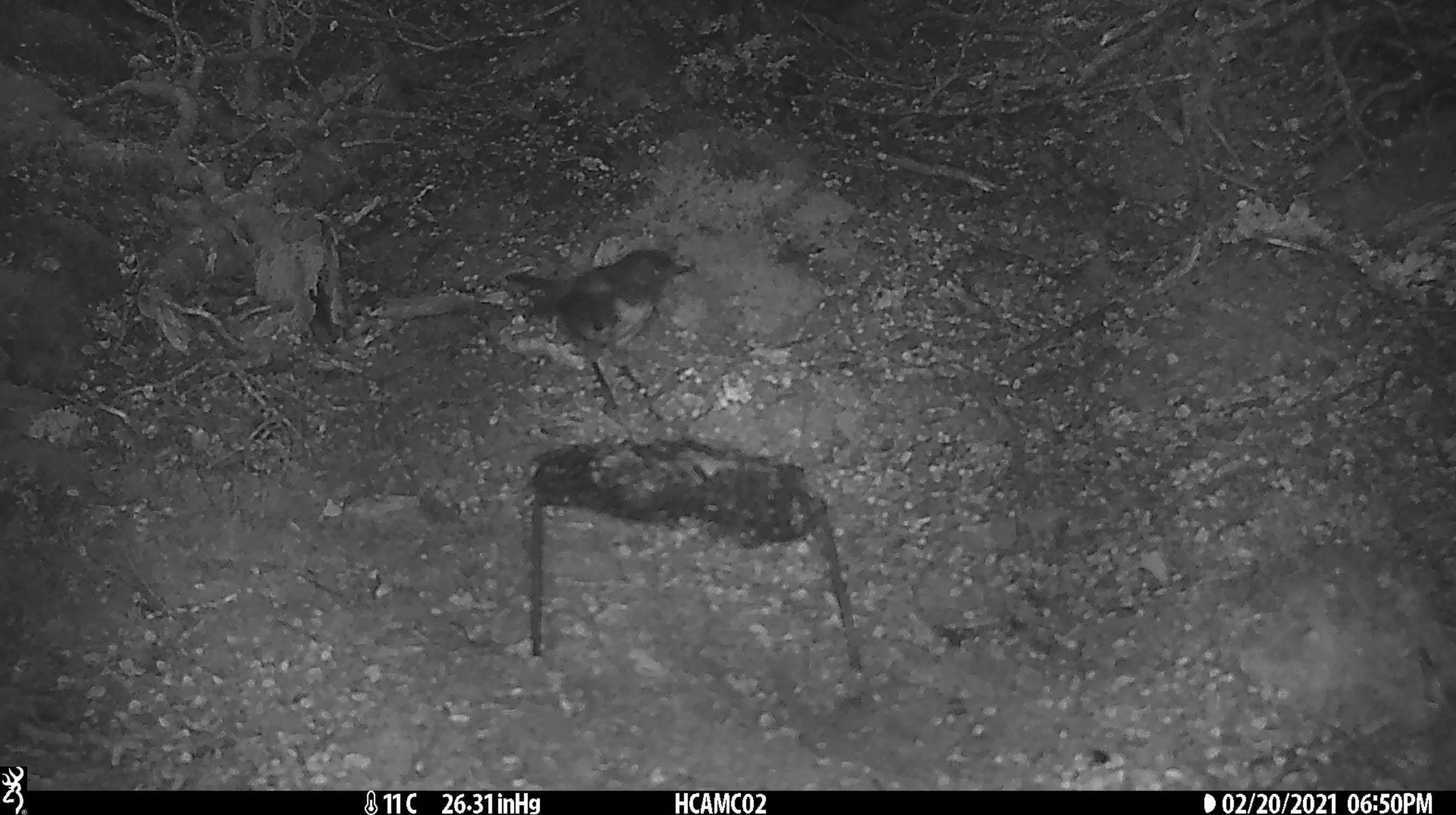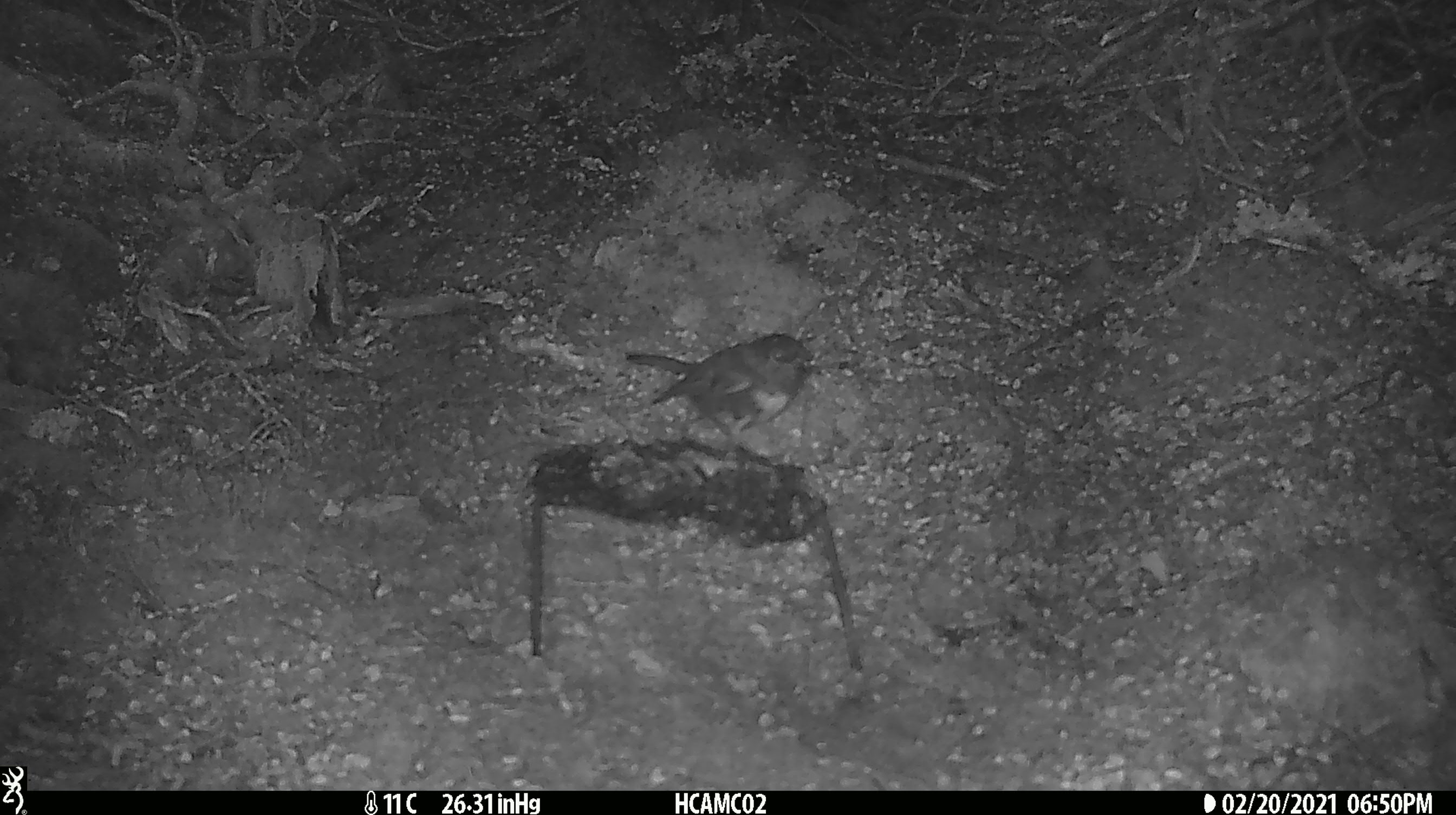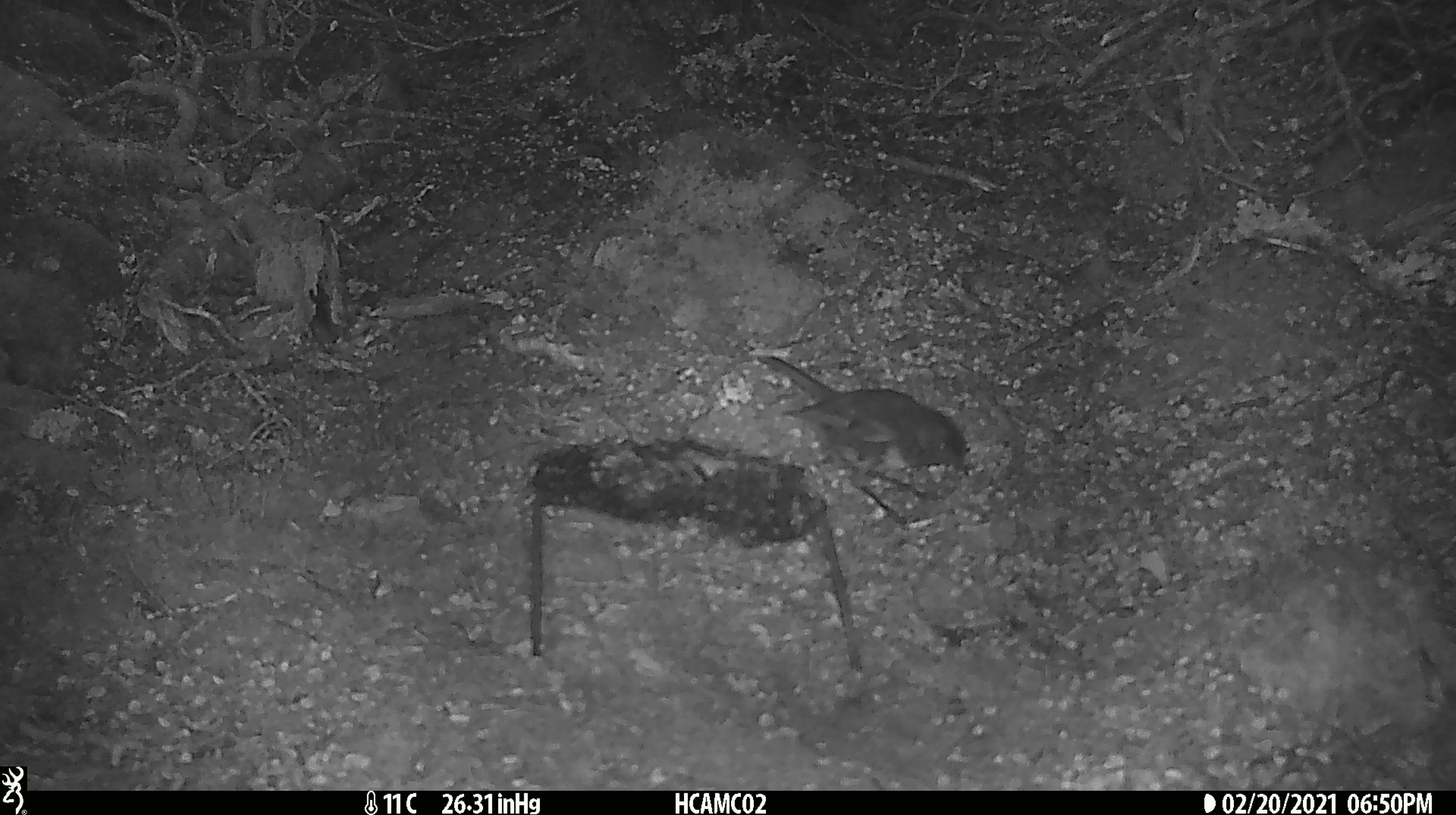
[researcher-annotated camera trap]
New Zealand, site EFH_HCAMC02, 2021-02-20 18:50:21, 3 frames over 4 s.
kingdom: Animalia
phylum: Chordata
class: Aves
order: Passeriformes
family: Petroicidae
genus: Petroica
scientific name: Petroica australis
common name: new zealand robin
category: robin